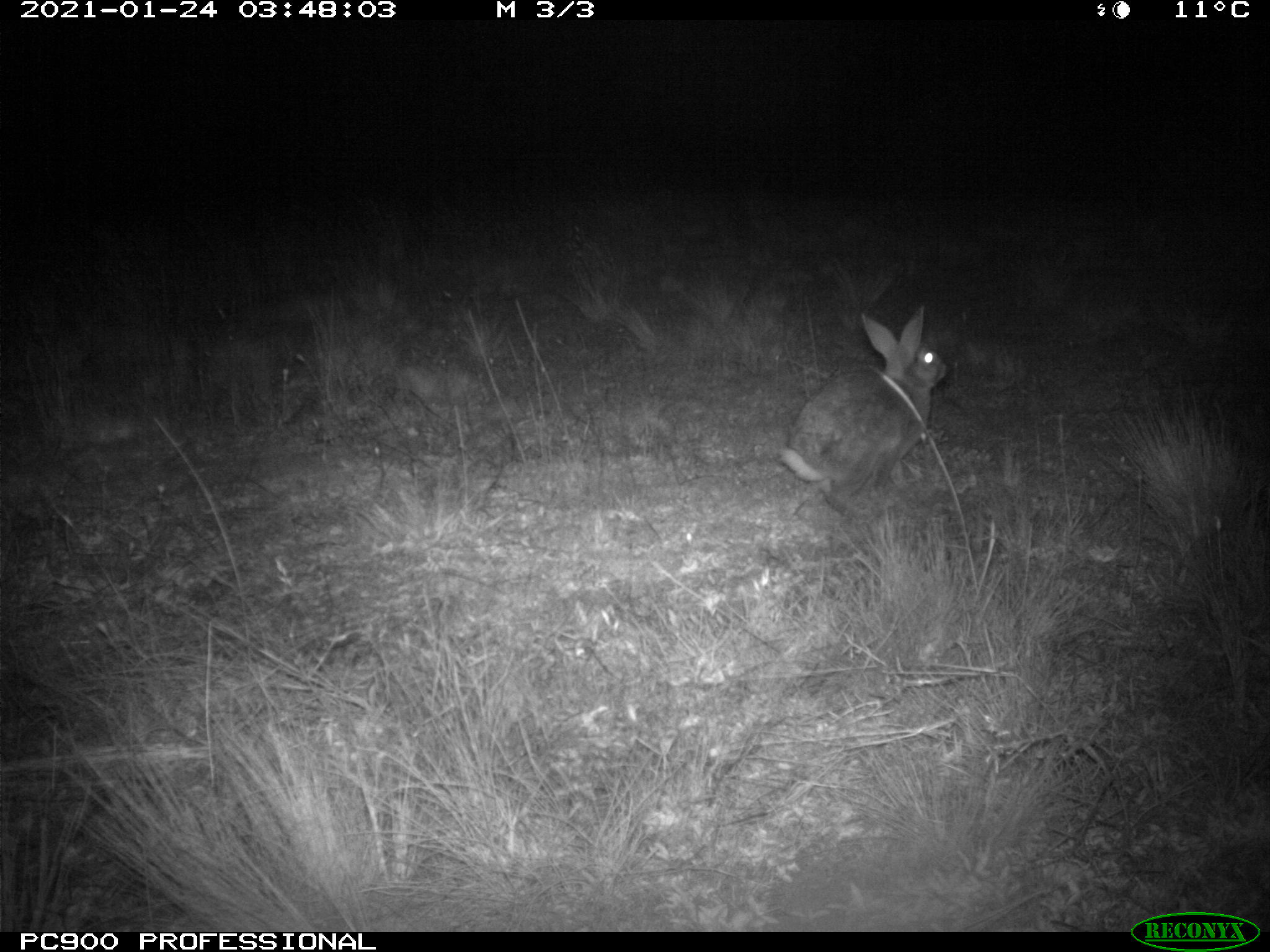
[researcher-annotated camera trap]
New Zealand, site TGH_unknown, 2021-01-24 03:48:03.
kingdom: Animalia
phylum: Chordata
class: Mammalia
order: Lagomorpha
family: Leporidae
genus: Oryctolagus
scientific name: Oryctolagus cuniculus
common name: european rabbit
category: rabbit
Rabbit (european rabbit) (Oryctolagus cuniculus).